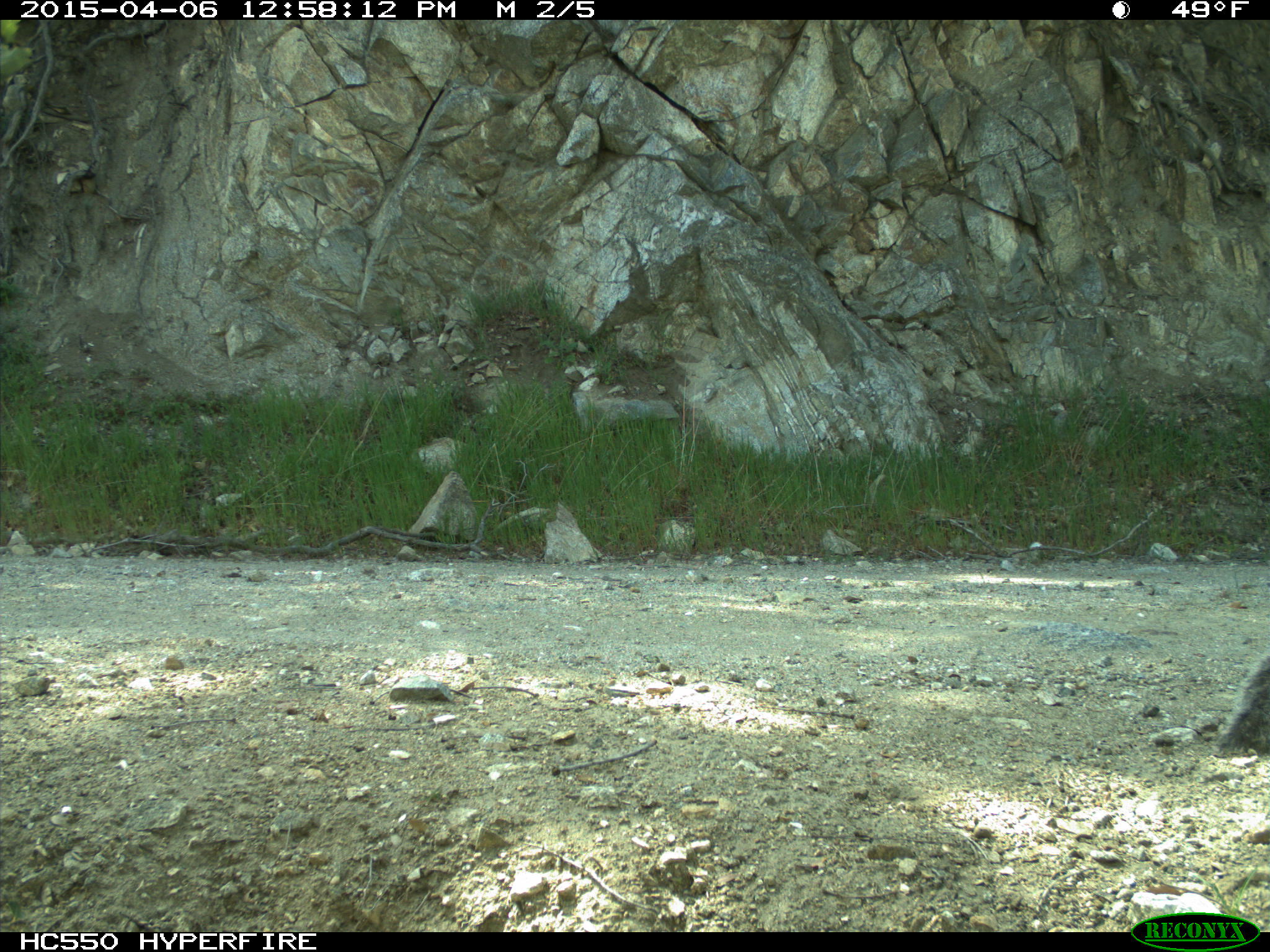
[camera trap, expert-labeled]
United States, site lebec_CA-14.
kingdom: Animalia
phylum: Chordata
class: Mammalia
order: Rodentia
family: Sciuridae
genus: Sciurus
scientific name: Sciurus carolinensis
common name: eastern gray squirrel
Sciurus carolinensis (eastern gray squirrel).